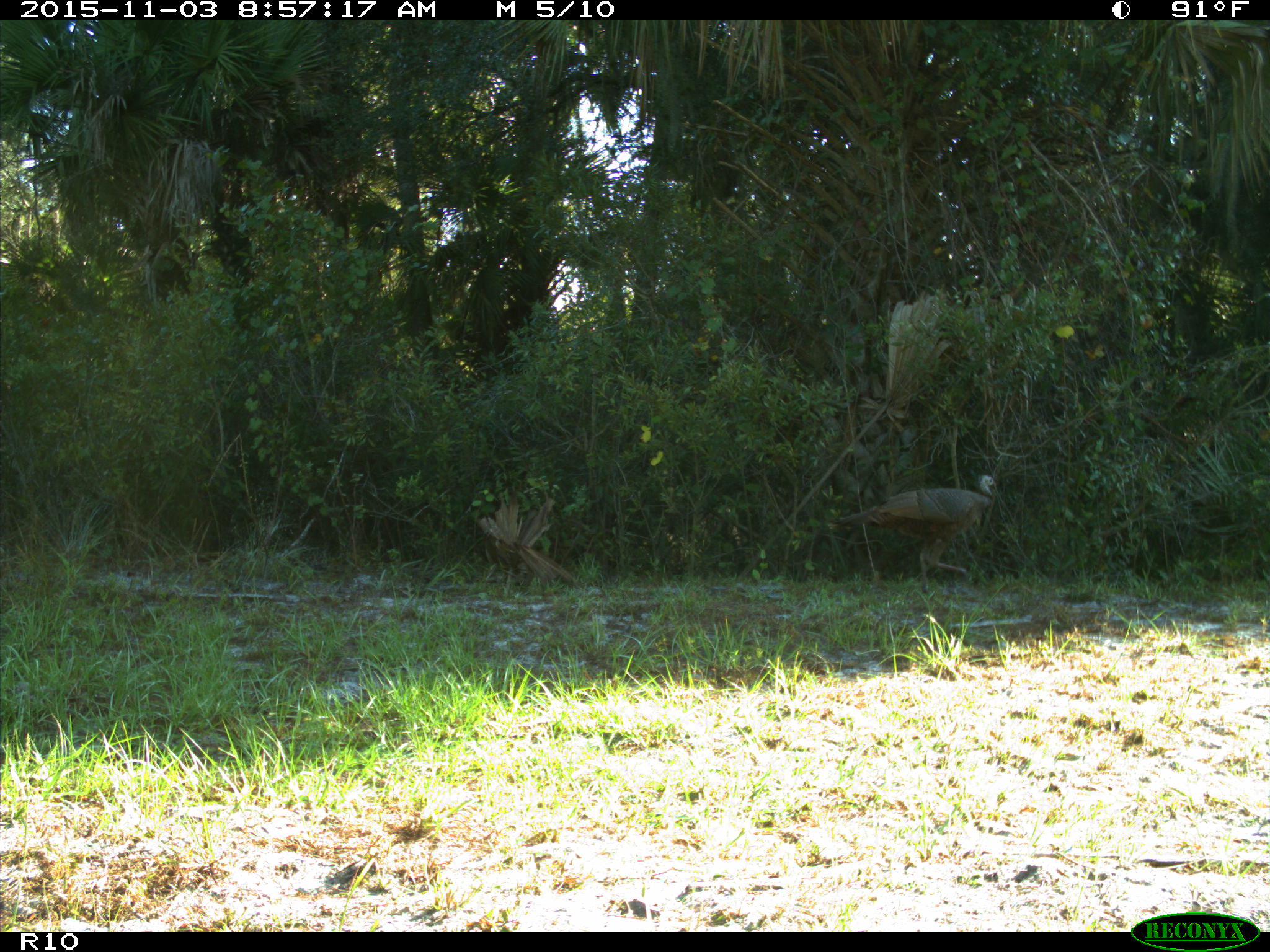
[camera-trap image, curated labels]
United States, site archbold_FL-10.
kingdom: Animalia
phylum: Chordata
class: Aves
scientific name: Aves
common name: birds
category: unidentified bird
Unidentified bird (birds) (Aves).